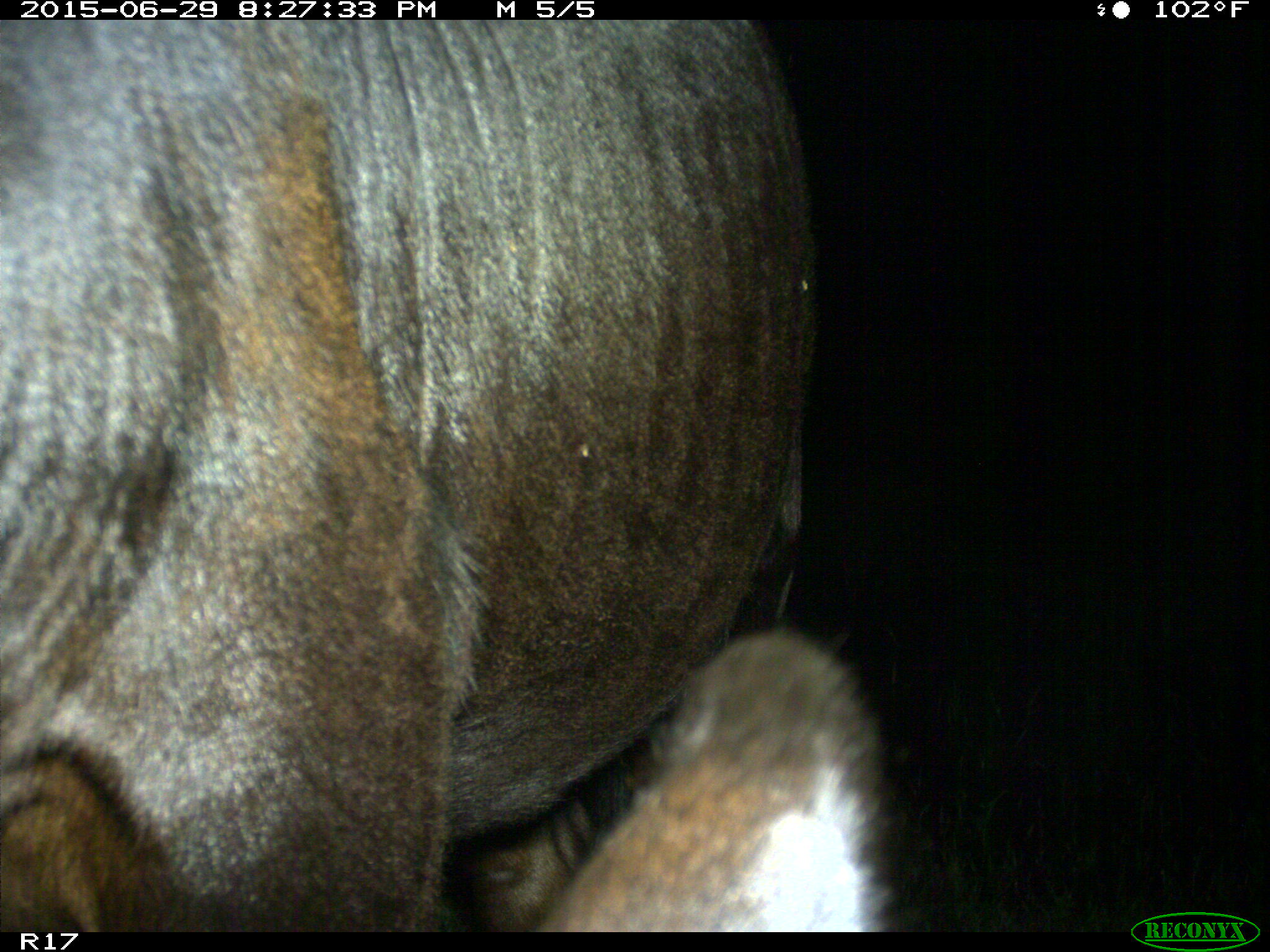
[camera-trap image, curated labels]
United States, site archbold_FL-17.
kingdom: Animalia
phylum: Chordata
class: Mammalia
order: Artiodactyla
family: Bovidae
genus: Bos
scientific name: Bos taurus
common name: domestic cow